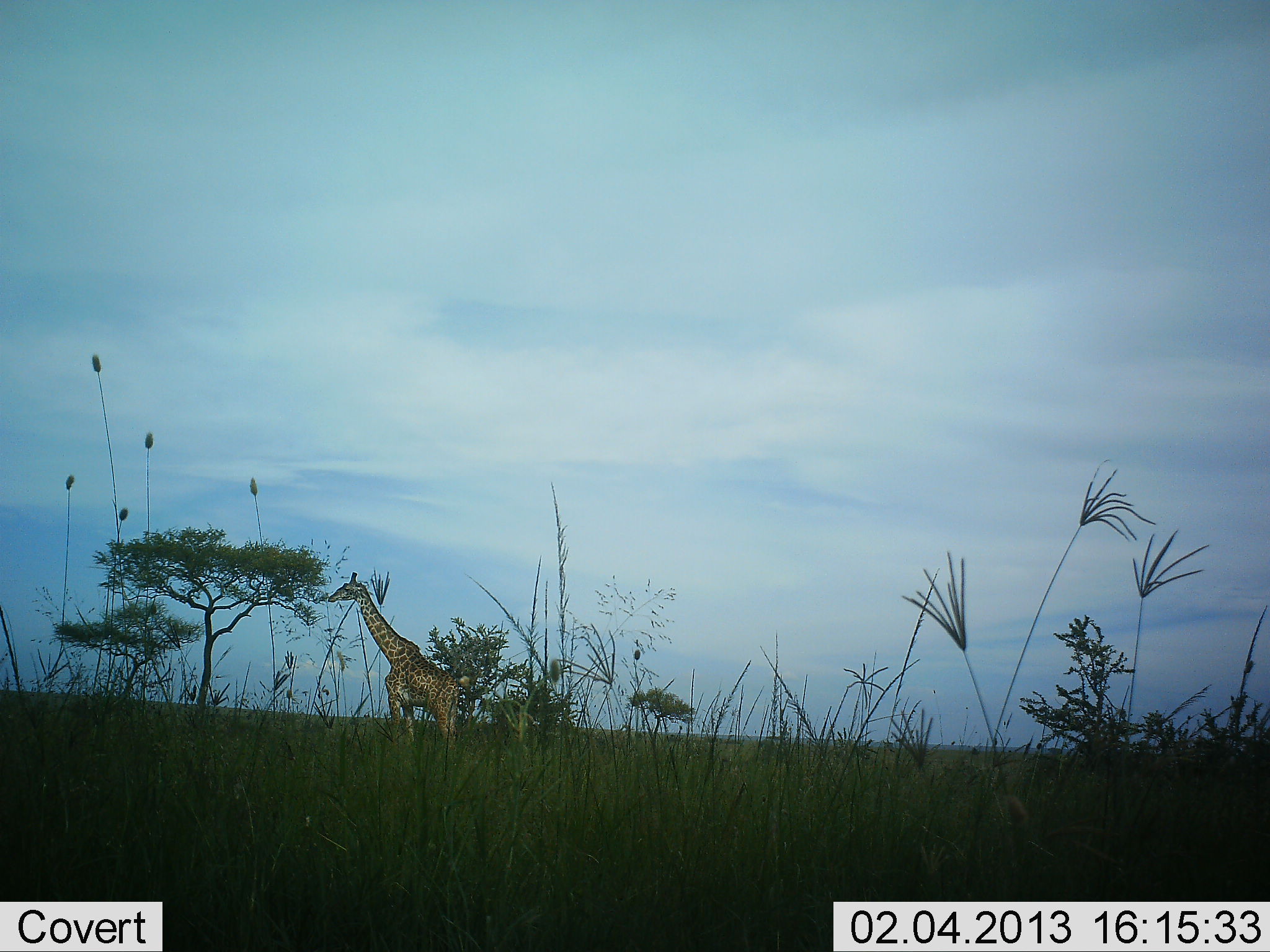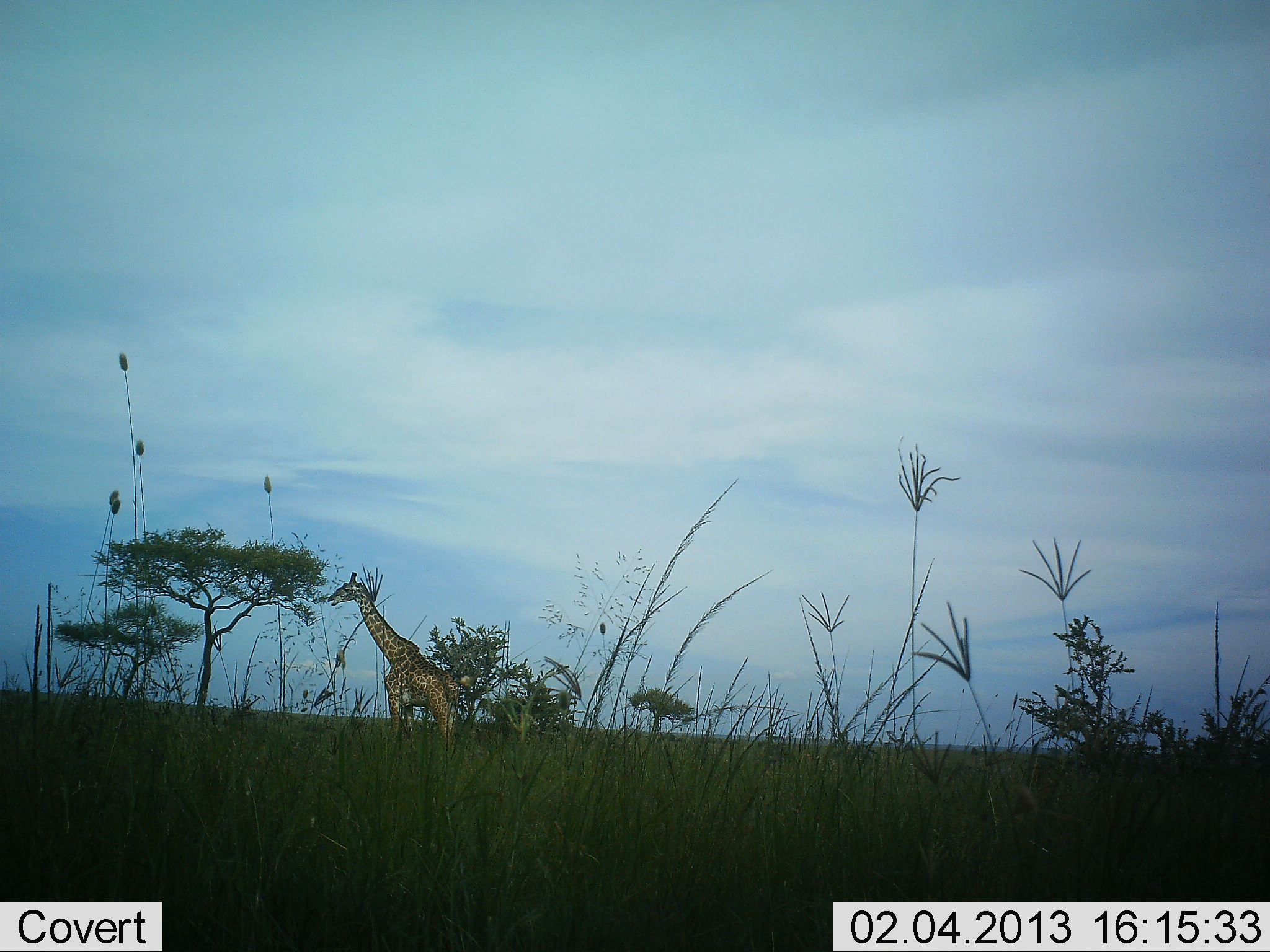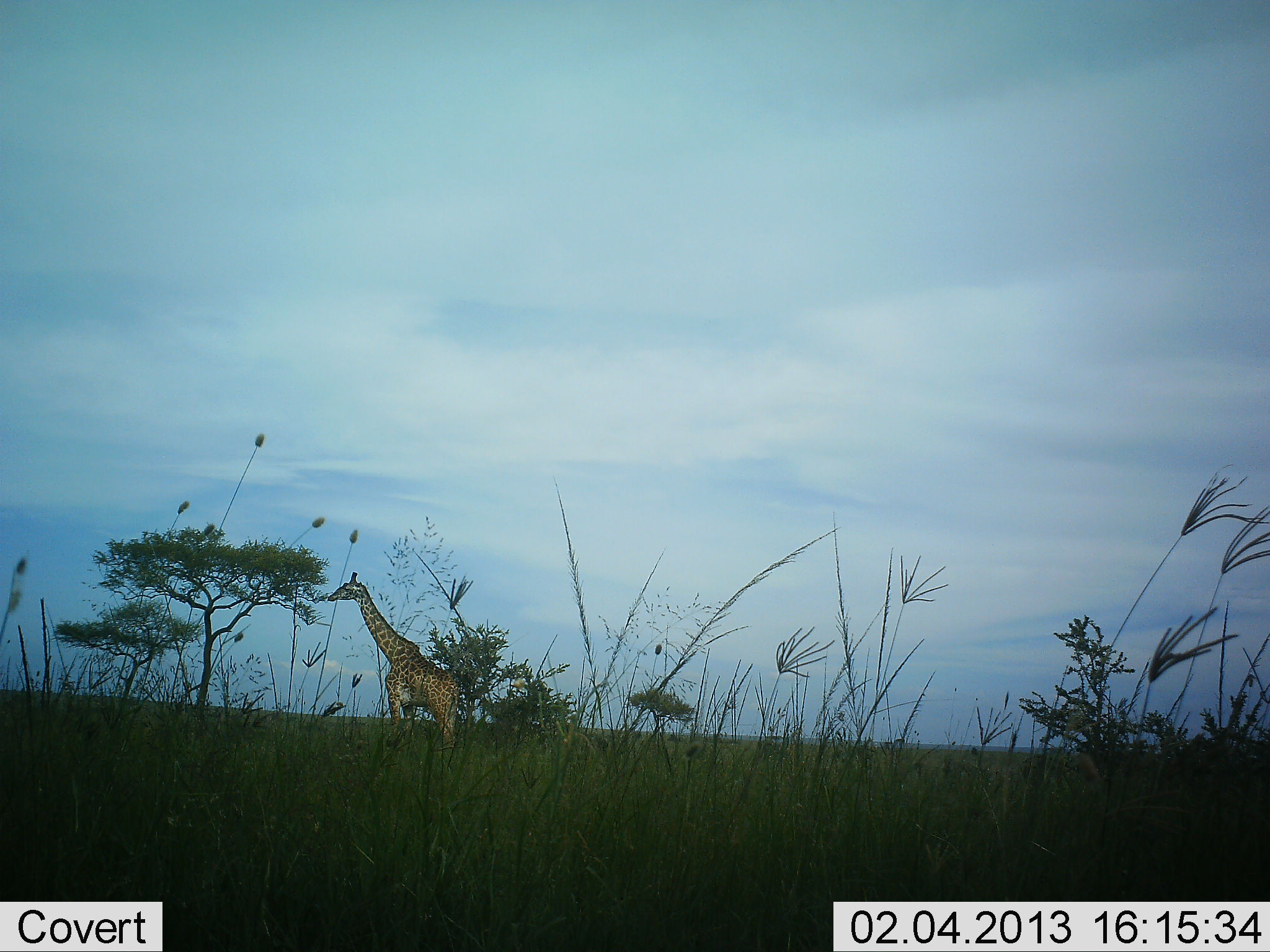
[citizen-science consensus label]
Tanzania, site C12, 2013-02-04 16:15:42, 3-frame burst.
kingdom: Animalia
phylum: Chordata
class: Mammalia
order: Artiodactyla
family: Giraffidae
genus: Giraffa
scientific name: Giraffa camelopardalis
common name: giraffe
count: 1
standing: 68%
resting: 0%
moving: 2%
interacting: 0%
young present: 0%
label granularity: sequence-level